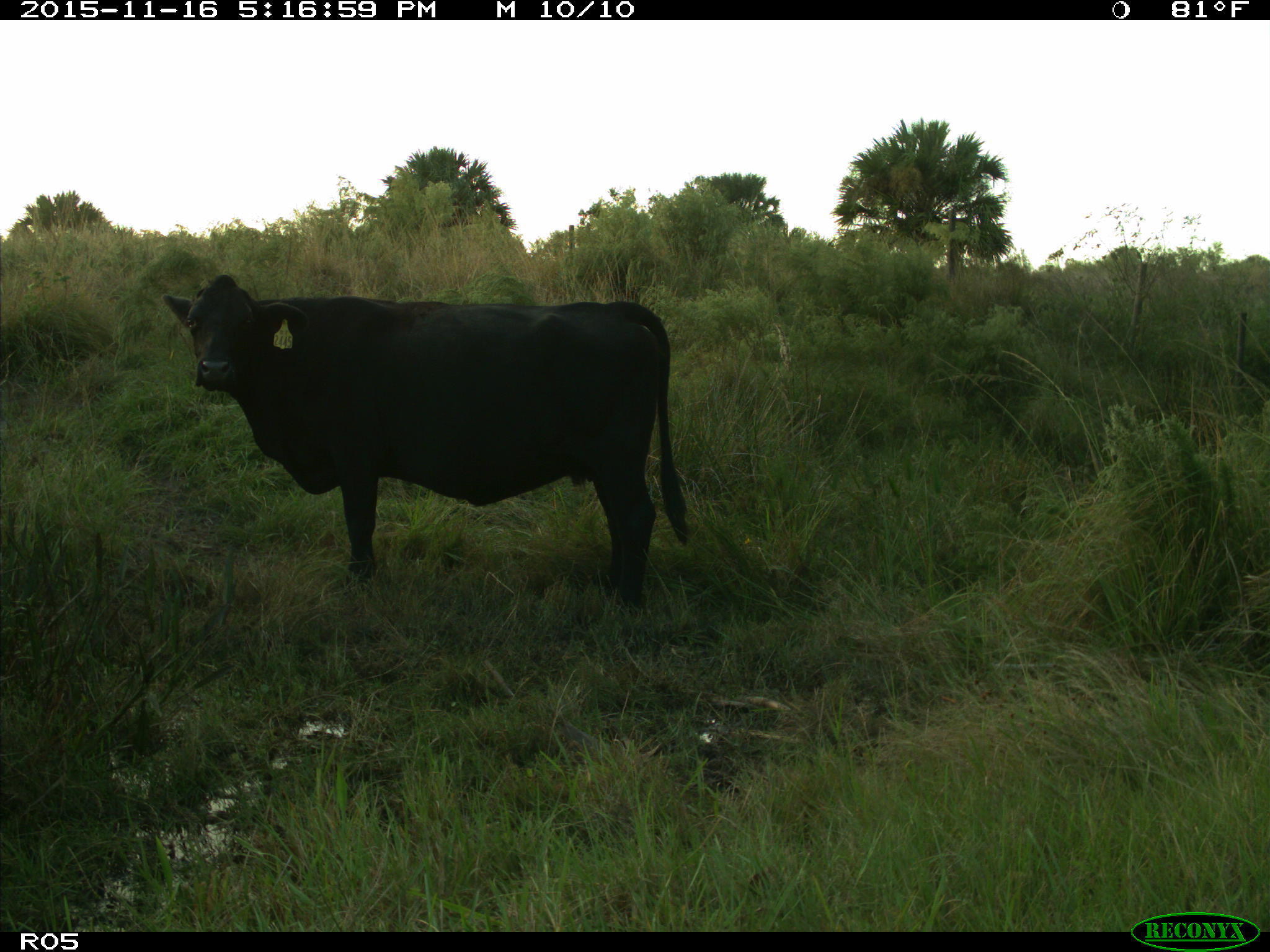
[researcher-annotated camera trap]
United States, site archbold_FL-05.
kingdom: Animalia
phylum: Chordata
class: Mammalia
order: Artiodactyla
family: Bovidae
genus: Bos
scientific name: Bos taurus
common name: domestic cow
Bos taurus (domestic cow).